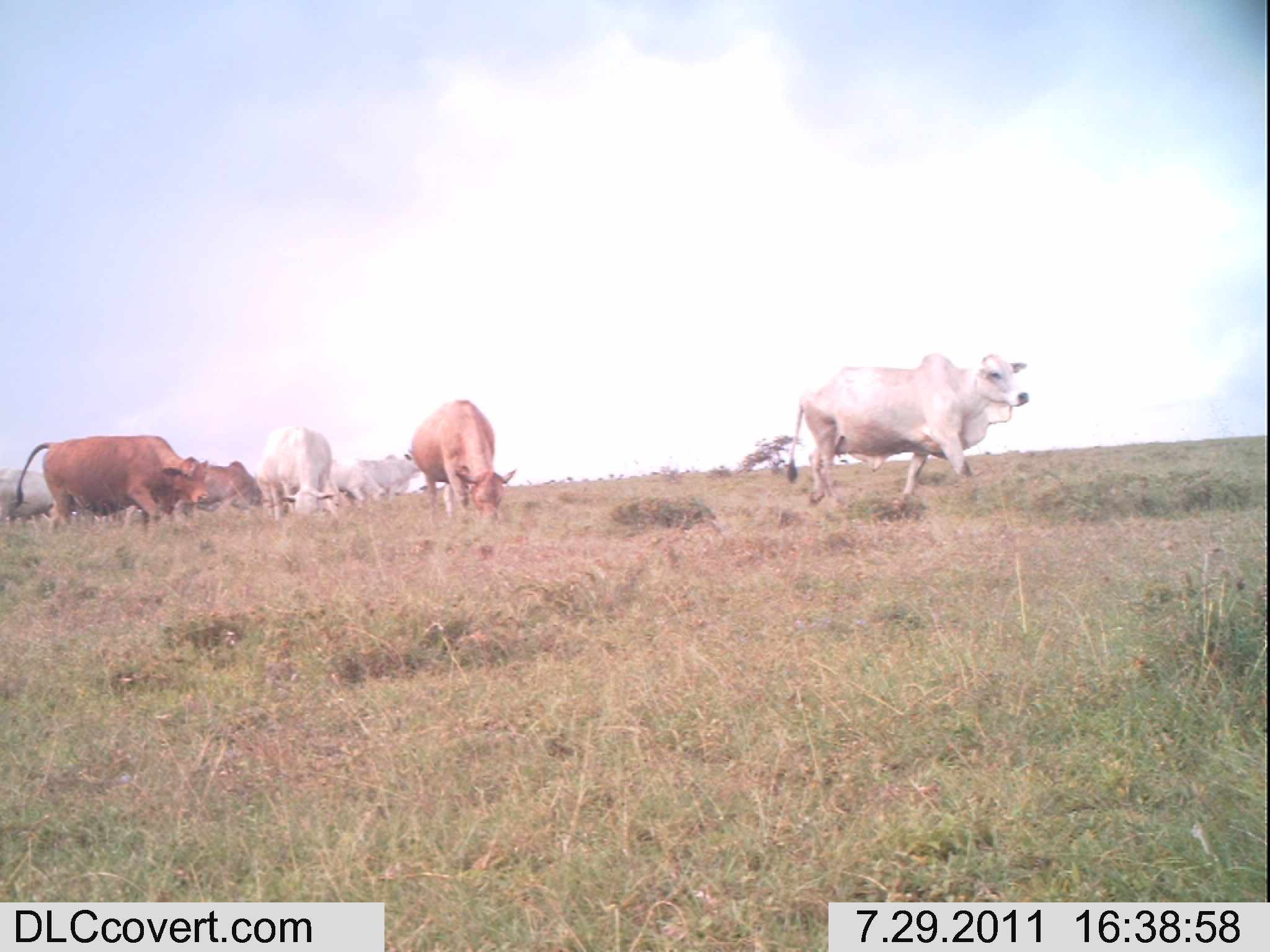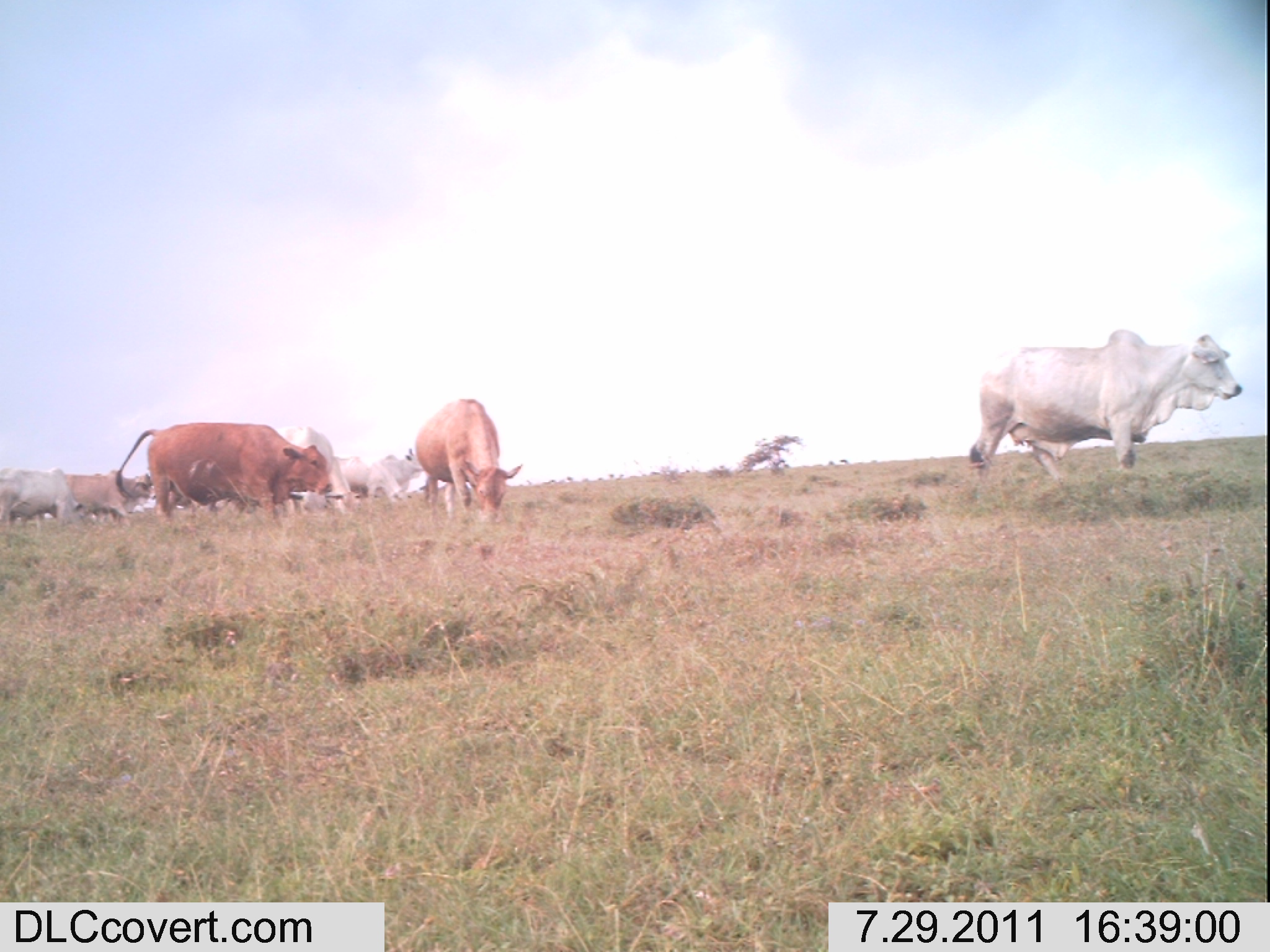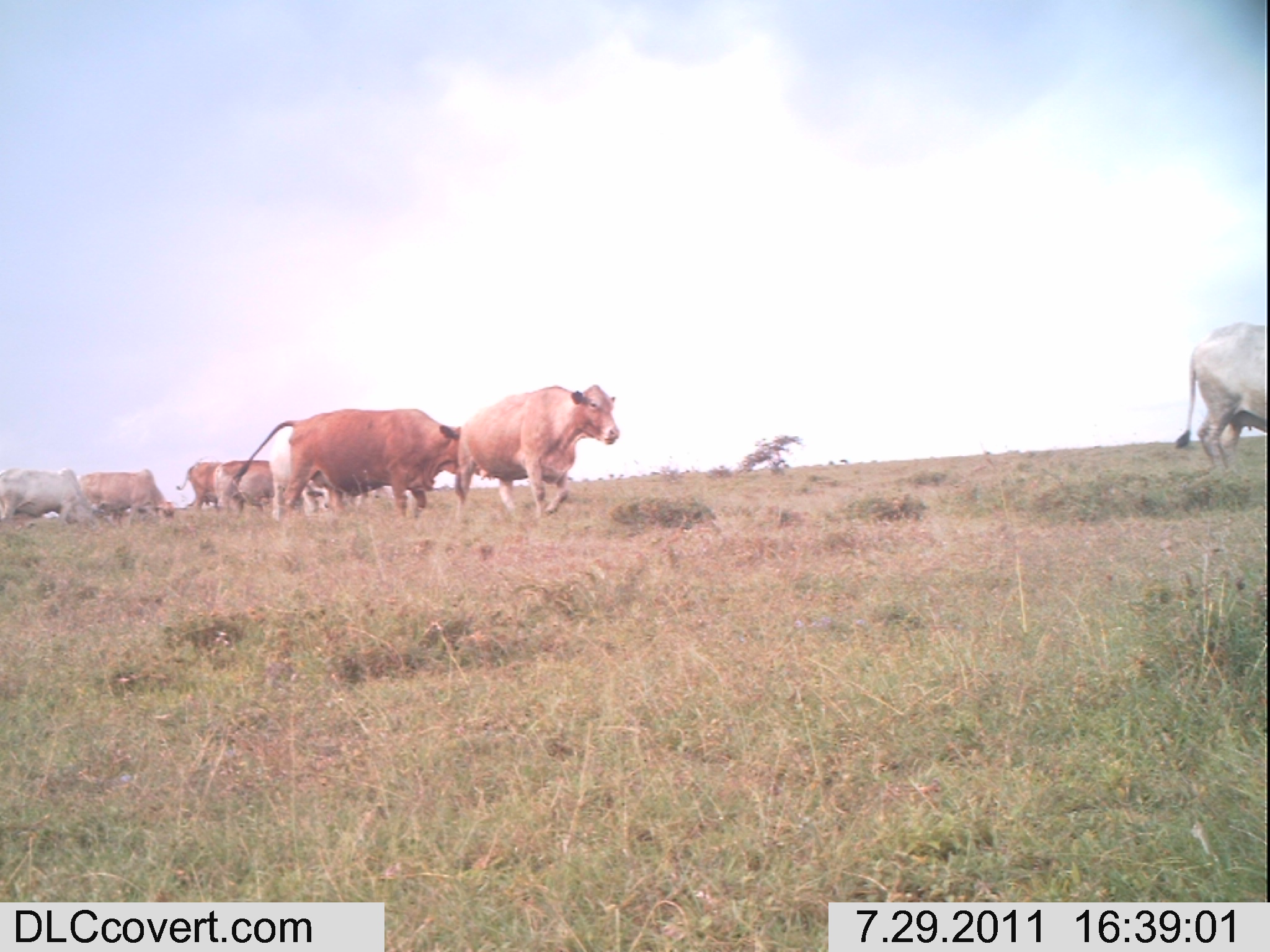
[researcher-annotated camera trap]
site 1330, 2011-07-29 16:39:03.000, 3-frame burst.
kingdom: Animalia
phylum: Chordata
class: Mammalia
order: Artiodactyla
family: Bovidae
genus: Bos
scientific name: Bos taurus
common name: domestic cattle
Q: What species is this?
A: Bos taurus (domestic cattle).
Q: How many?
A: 8.